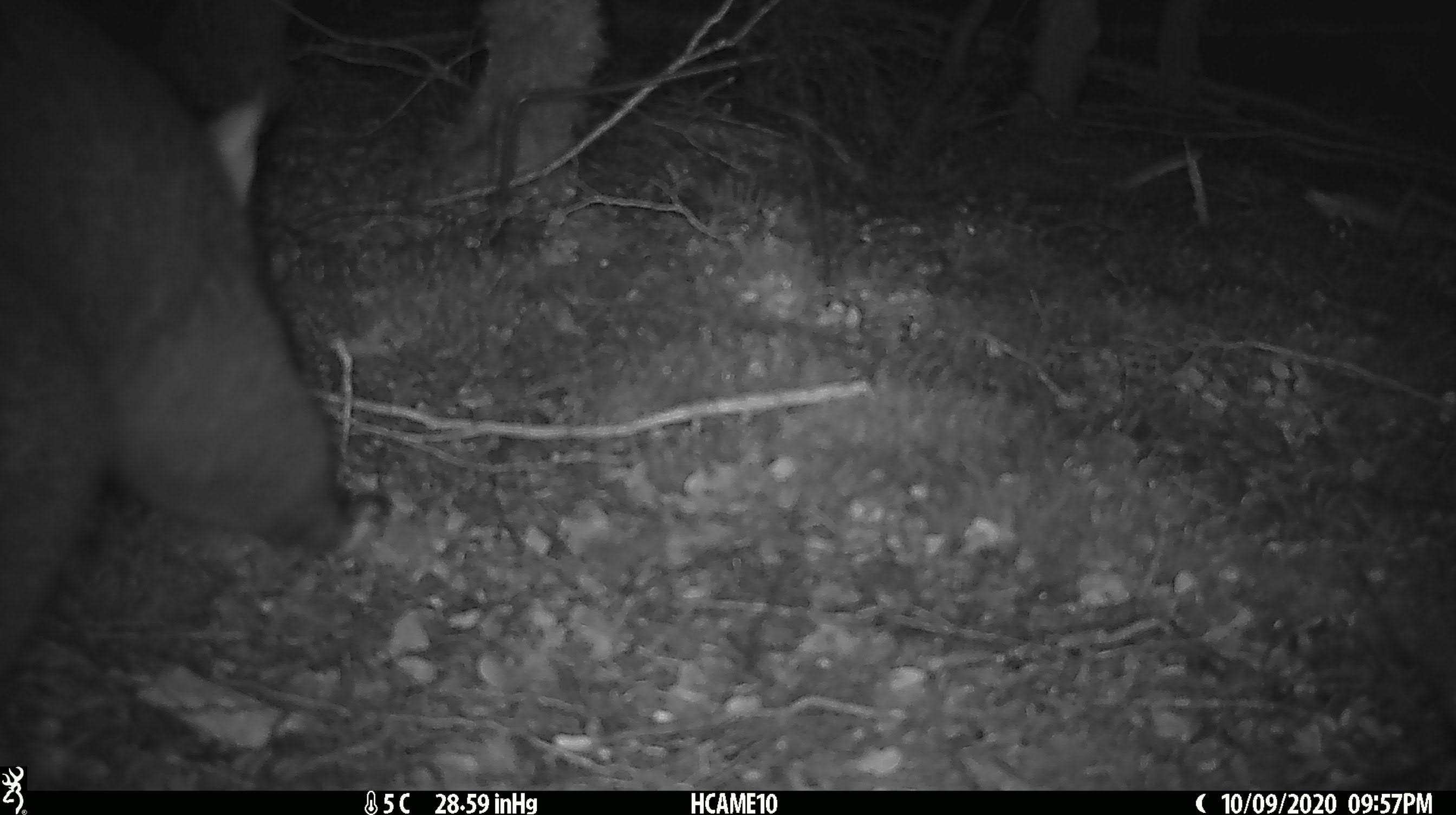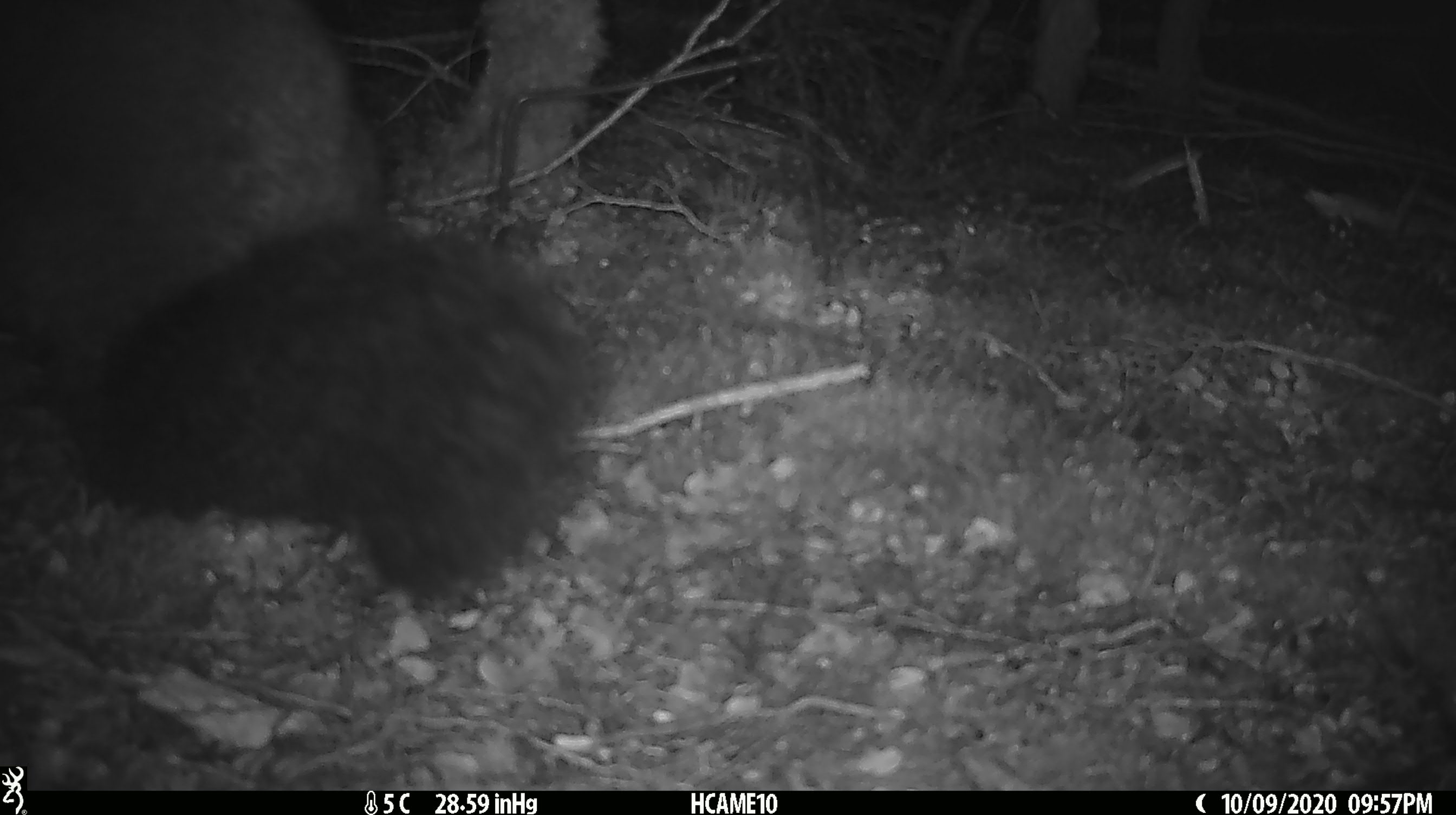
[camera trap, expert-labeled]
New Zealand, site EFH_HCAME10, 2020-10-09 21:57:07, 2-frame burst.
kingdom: Animalia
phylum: Chordata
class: Mammalia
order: Diprotodontia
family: Phalangeridae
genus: Trichosurus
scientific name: Trichosurus vulpecula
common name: common brushtail possum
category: possum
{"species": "possum (common brushtail possum) (Trichosurus vulpecula)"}